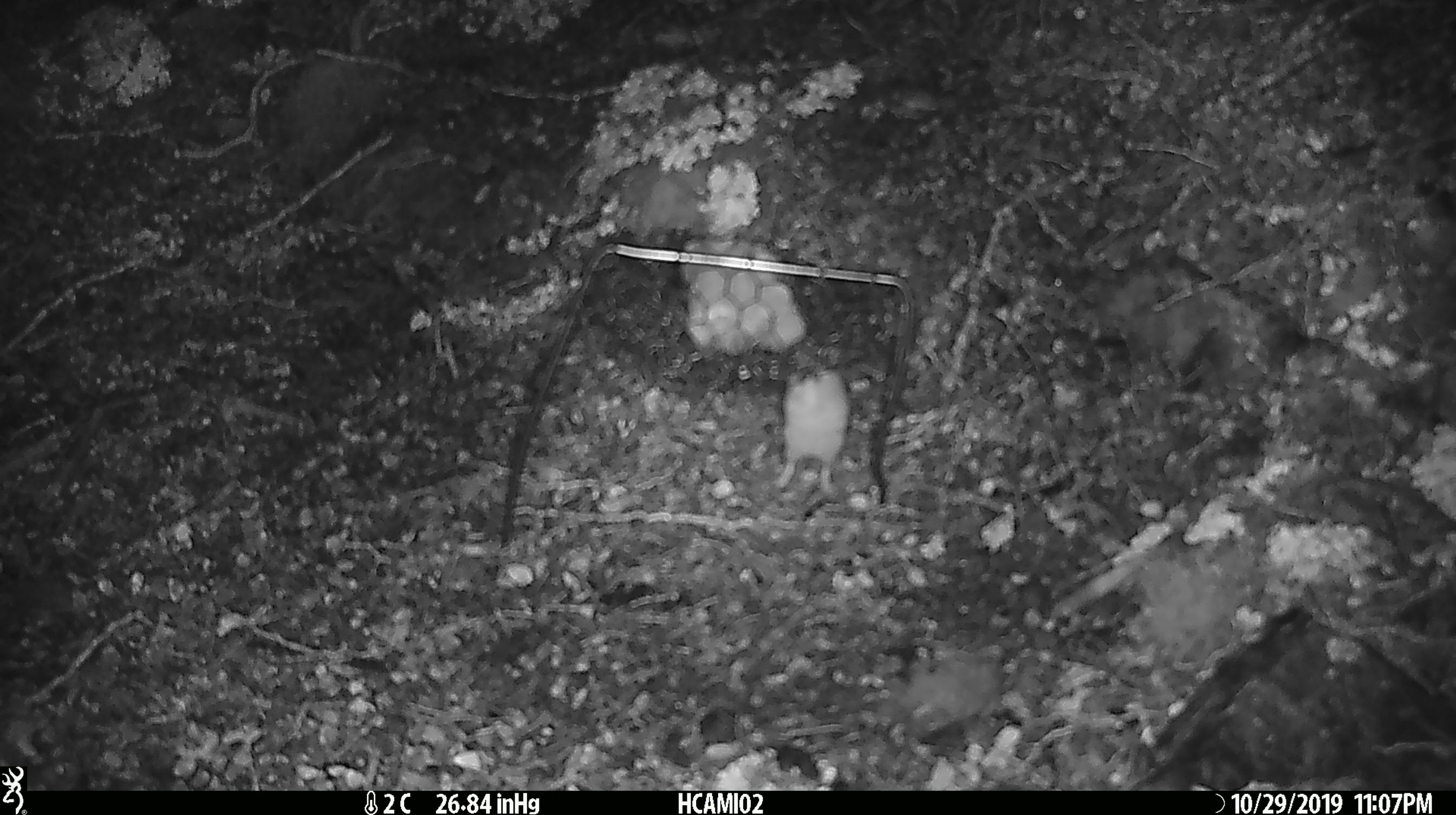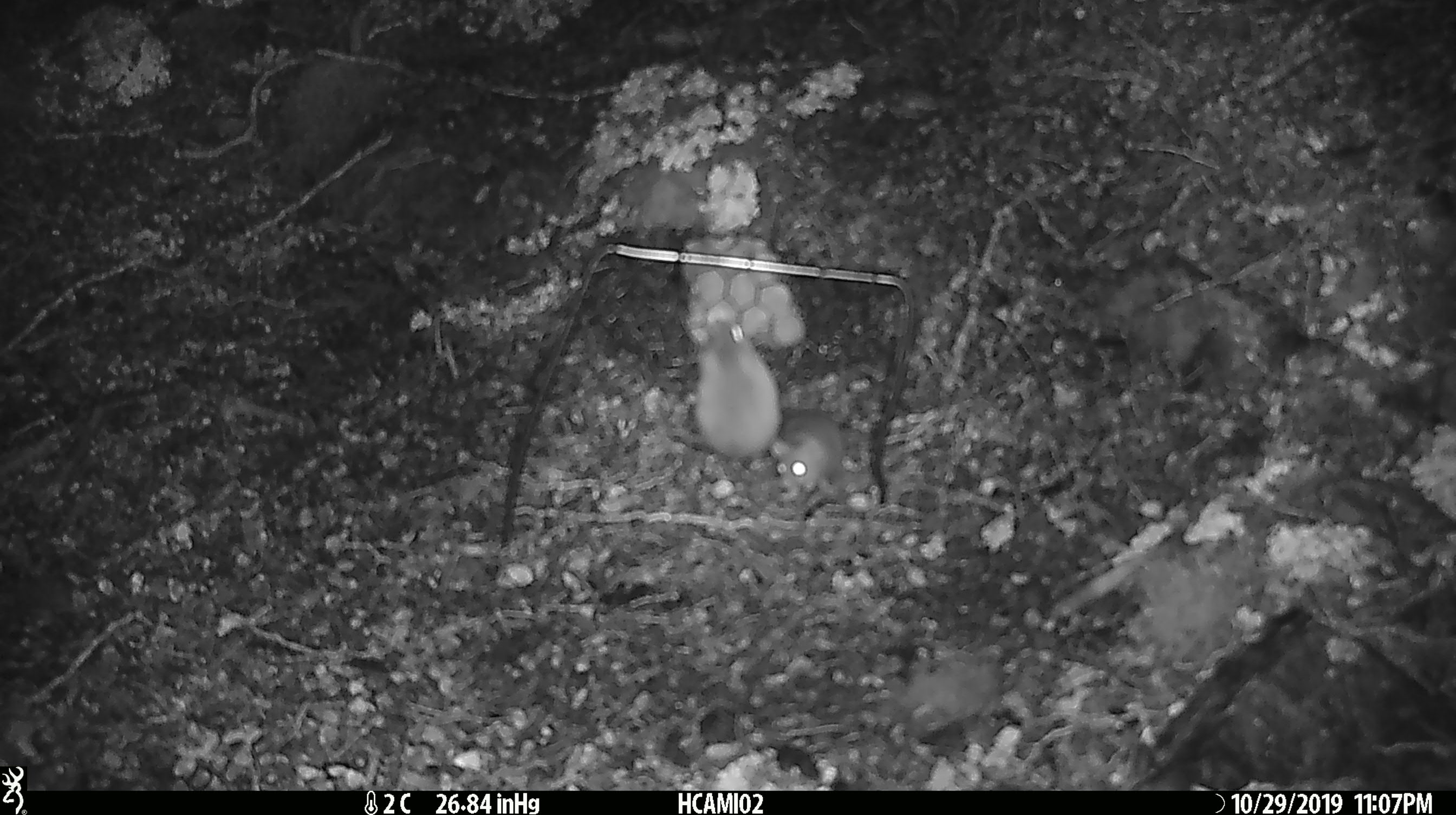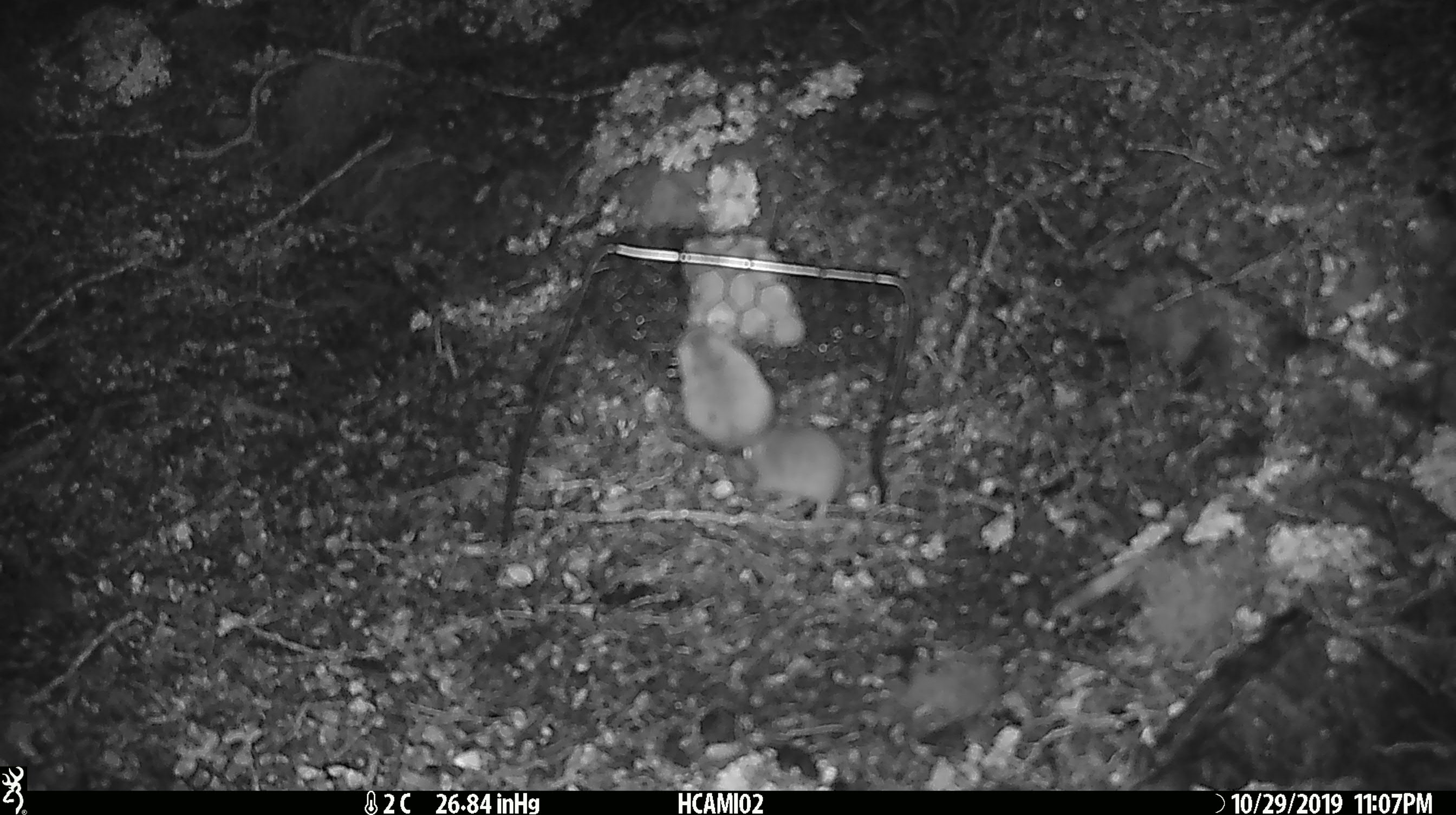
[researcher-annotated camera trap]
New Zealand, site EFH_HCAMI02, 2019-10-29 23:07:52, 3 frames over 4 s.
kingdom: Animalia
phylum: Chordata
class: Mammalia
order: Rodentia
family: Muridae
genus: Mus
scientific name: Mus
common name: mouse